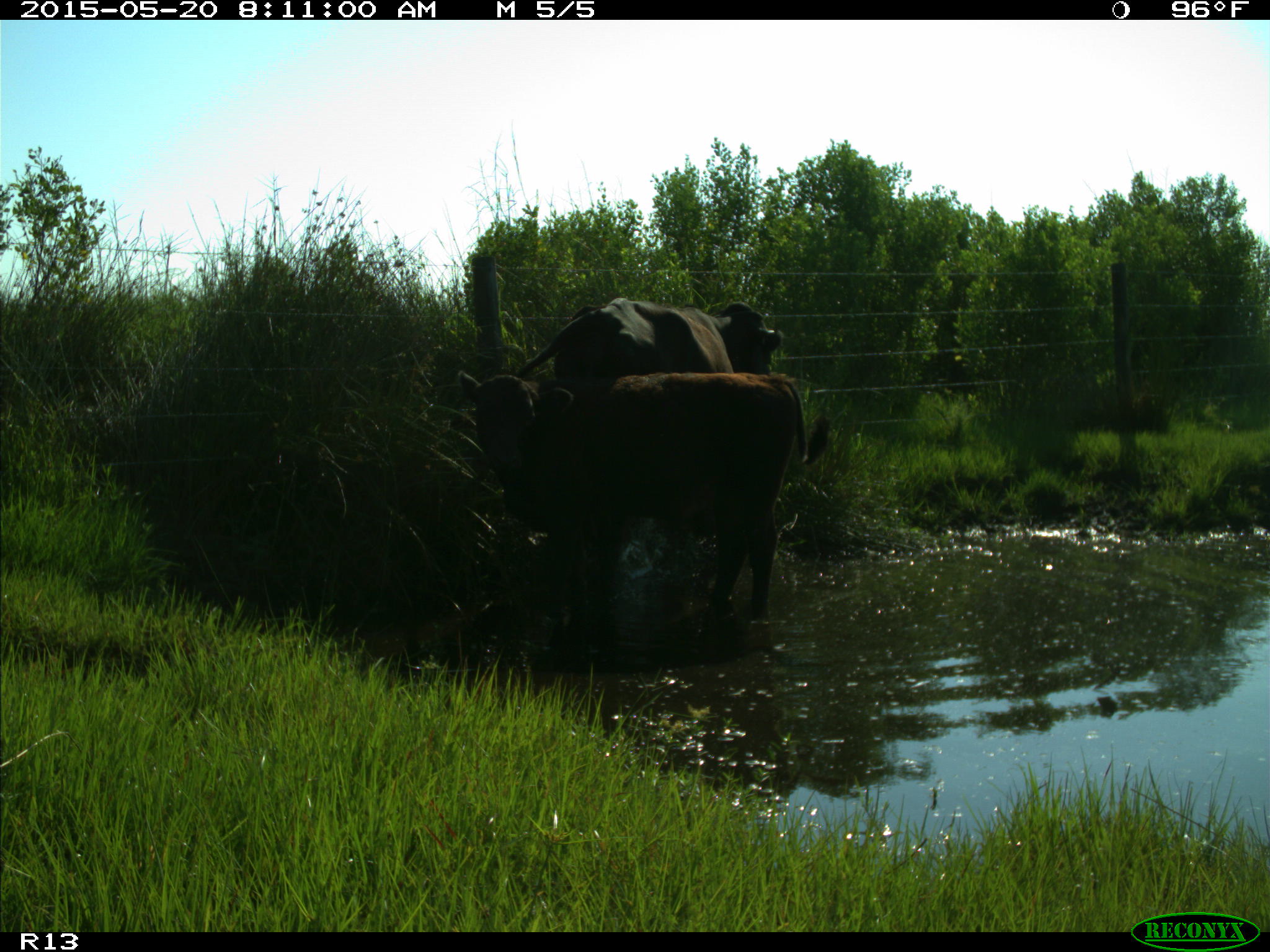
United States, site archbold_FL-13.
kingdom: Animalia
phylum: Chordata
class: Mammalia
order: Artiodactyla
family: Bovidae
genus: Bos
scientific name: Bos taurus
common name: domestic cow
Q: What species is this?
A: Bos taurus (domestic cow).